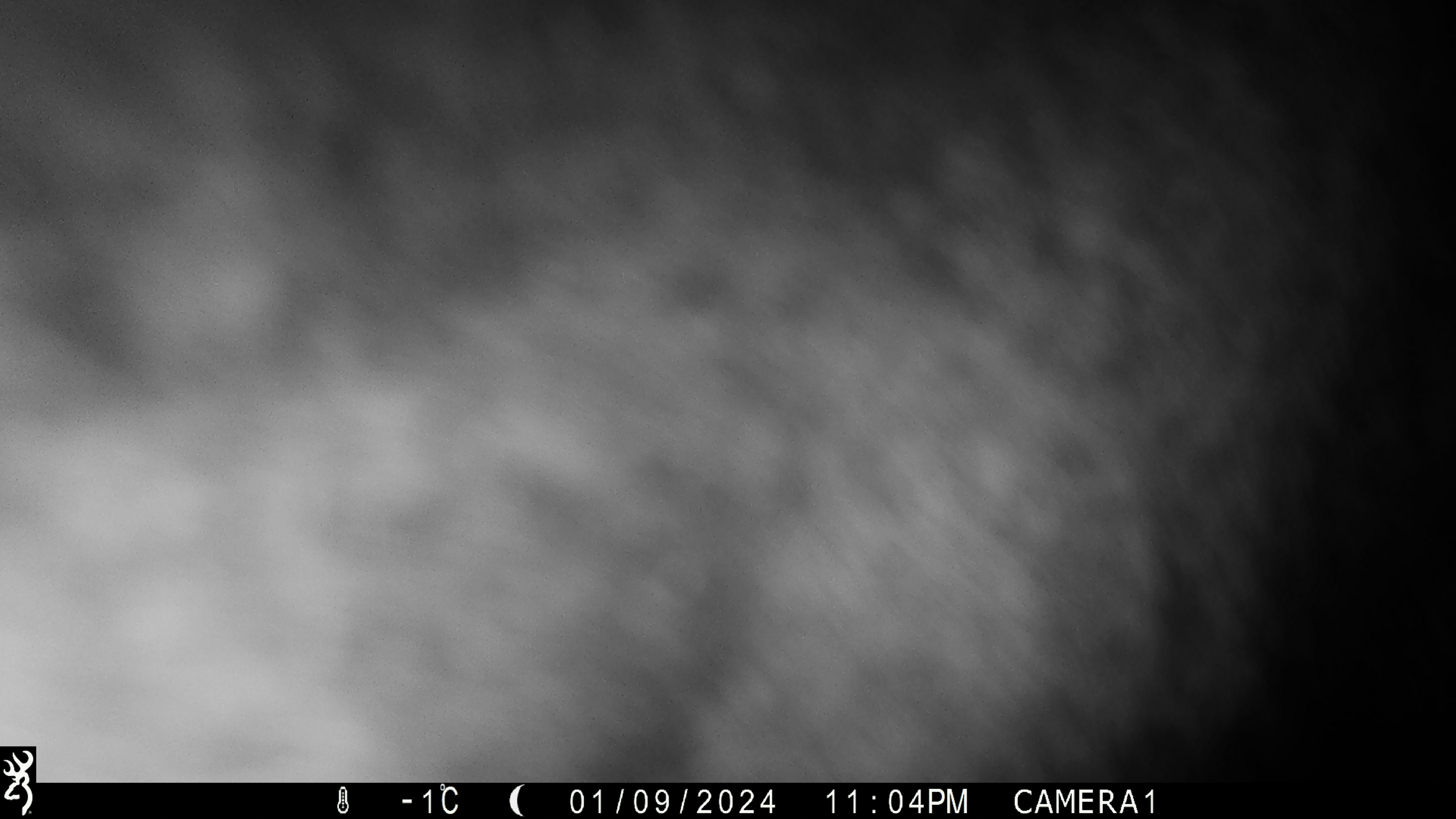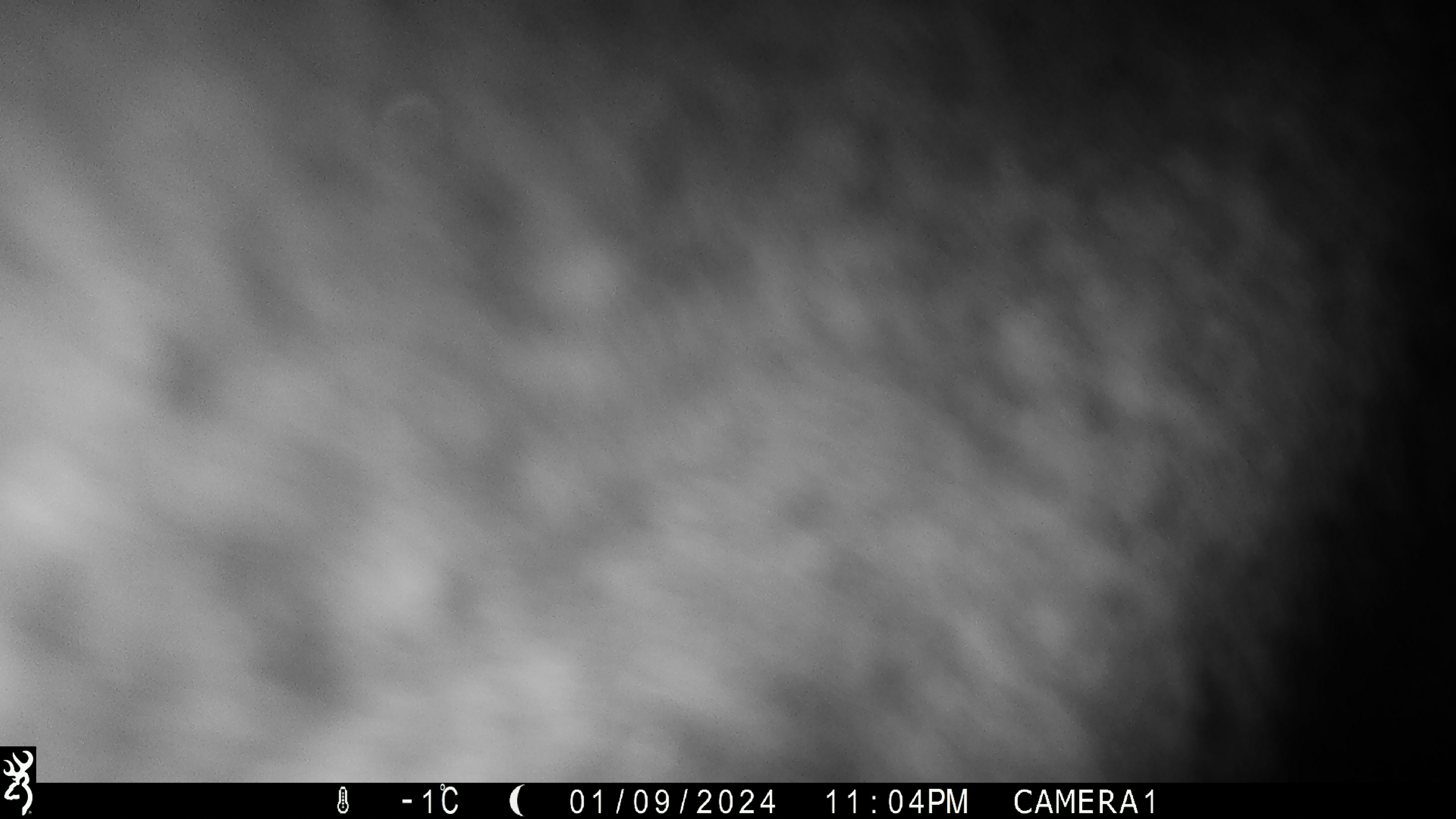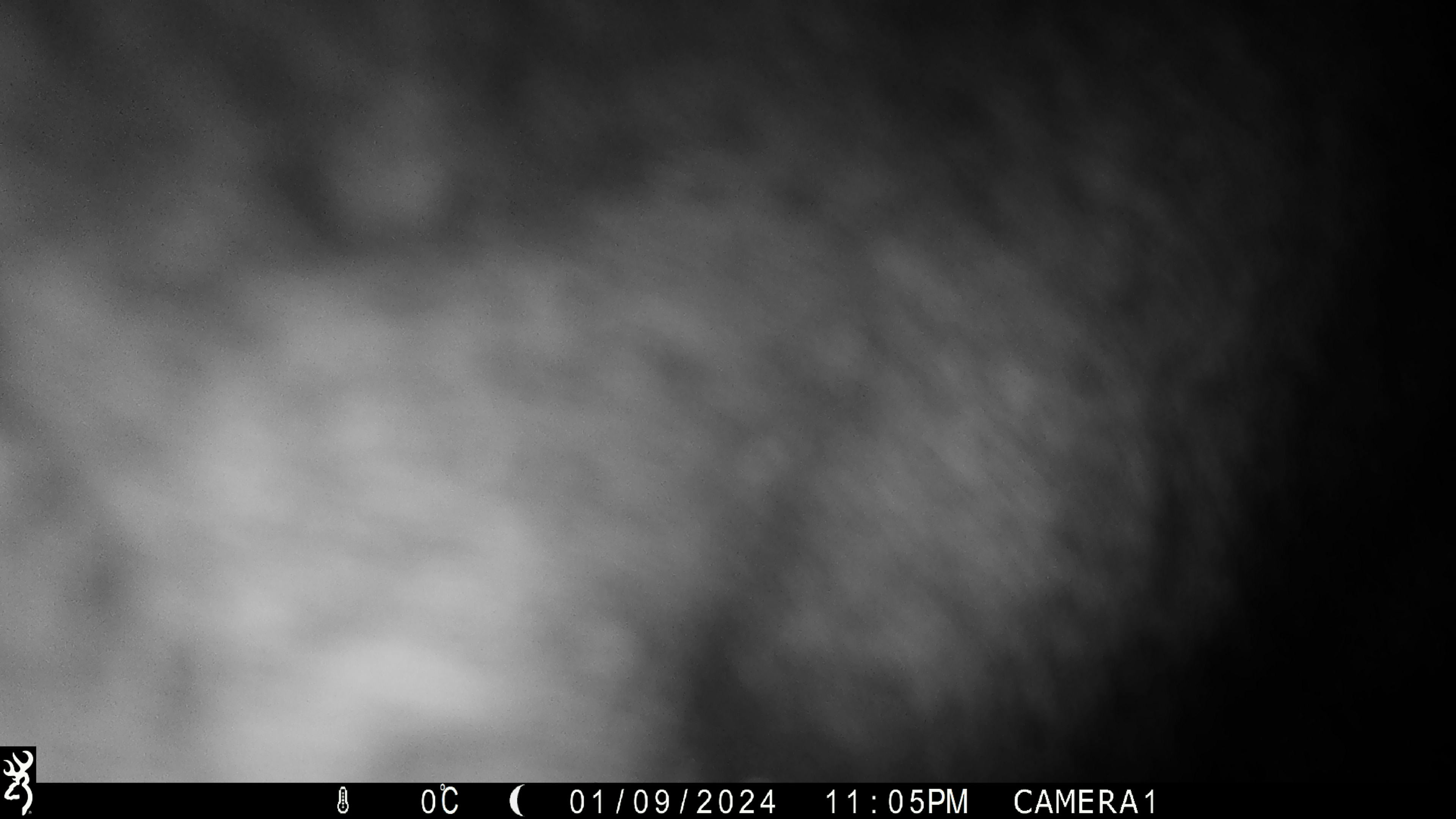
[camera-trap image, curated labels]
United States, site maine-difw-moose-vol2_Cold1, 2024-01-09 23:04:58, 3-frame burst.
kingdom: Animalia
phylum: Chordata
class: Mammalia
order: Artiodactyla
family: Cervidae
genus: Alces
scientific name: Alces alces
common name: moose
Moose (Alces alces).